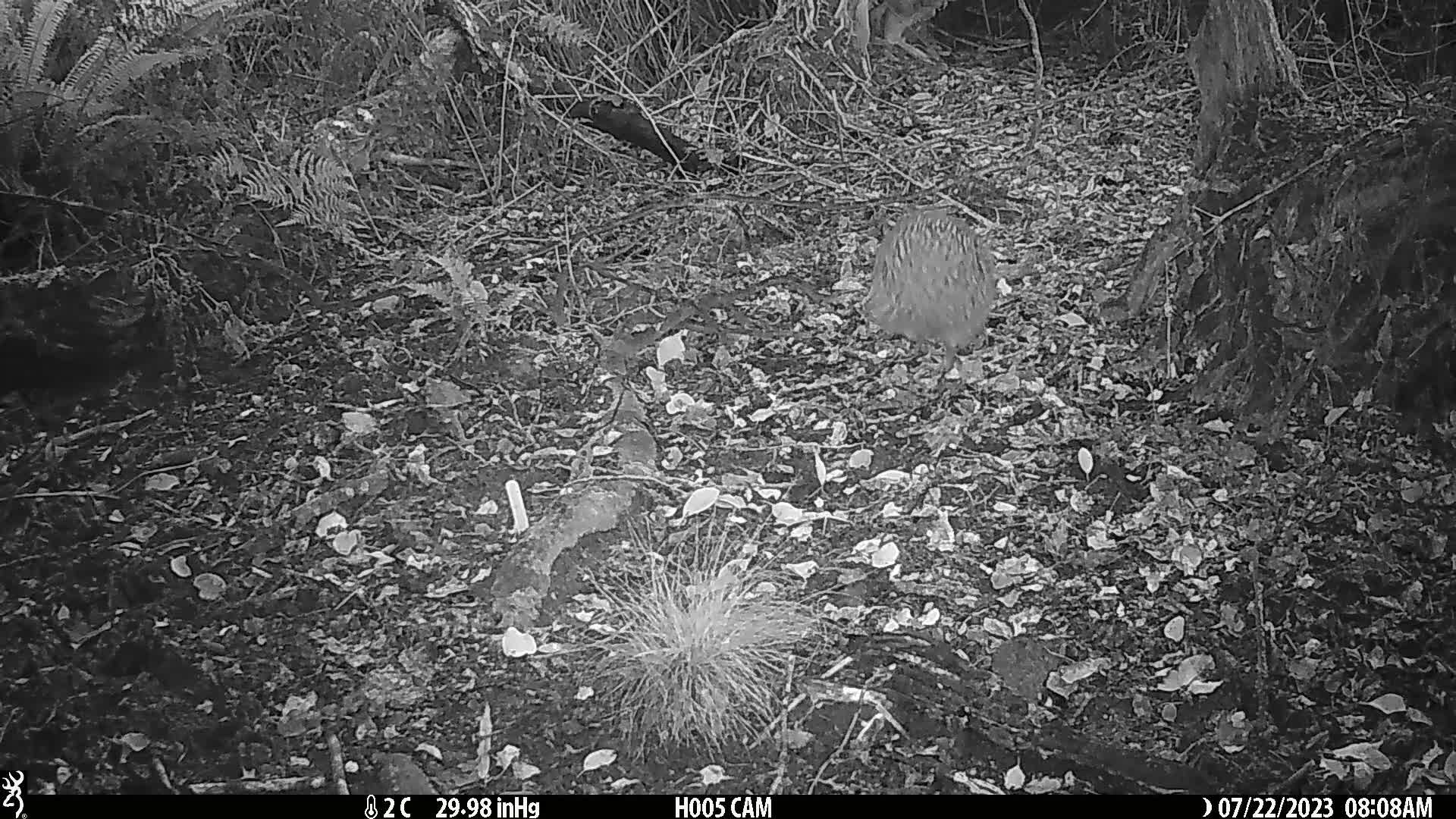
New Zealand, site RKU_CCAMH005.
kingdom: Animalia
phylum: Chordata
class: Aves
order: Apterygiformes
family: Apterygidae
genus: Apteryx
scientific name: Apteryx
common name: kiwi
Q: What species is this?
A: Kiwi (Apteryx).